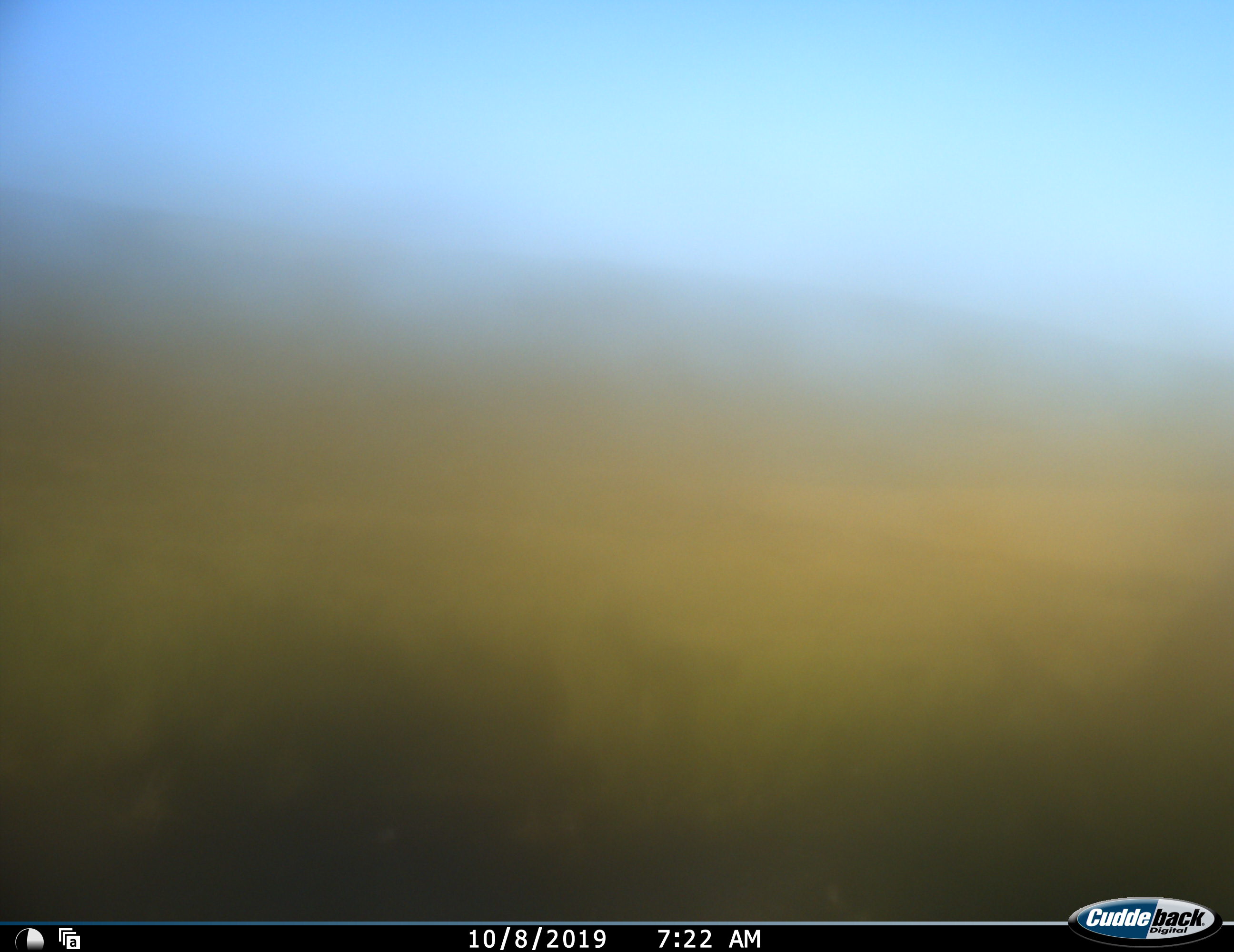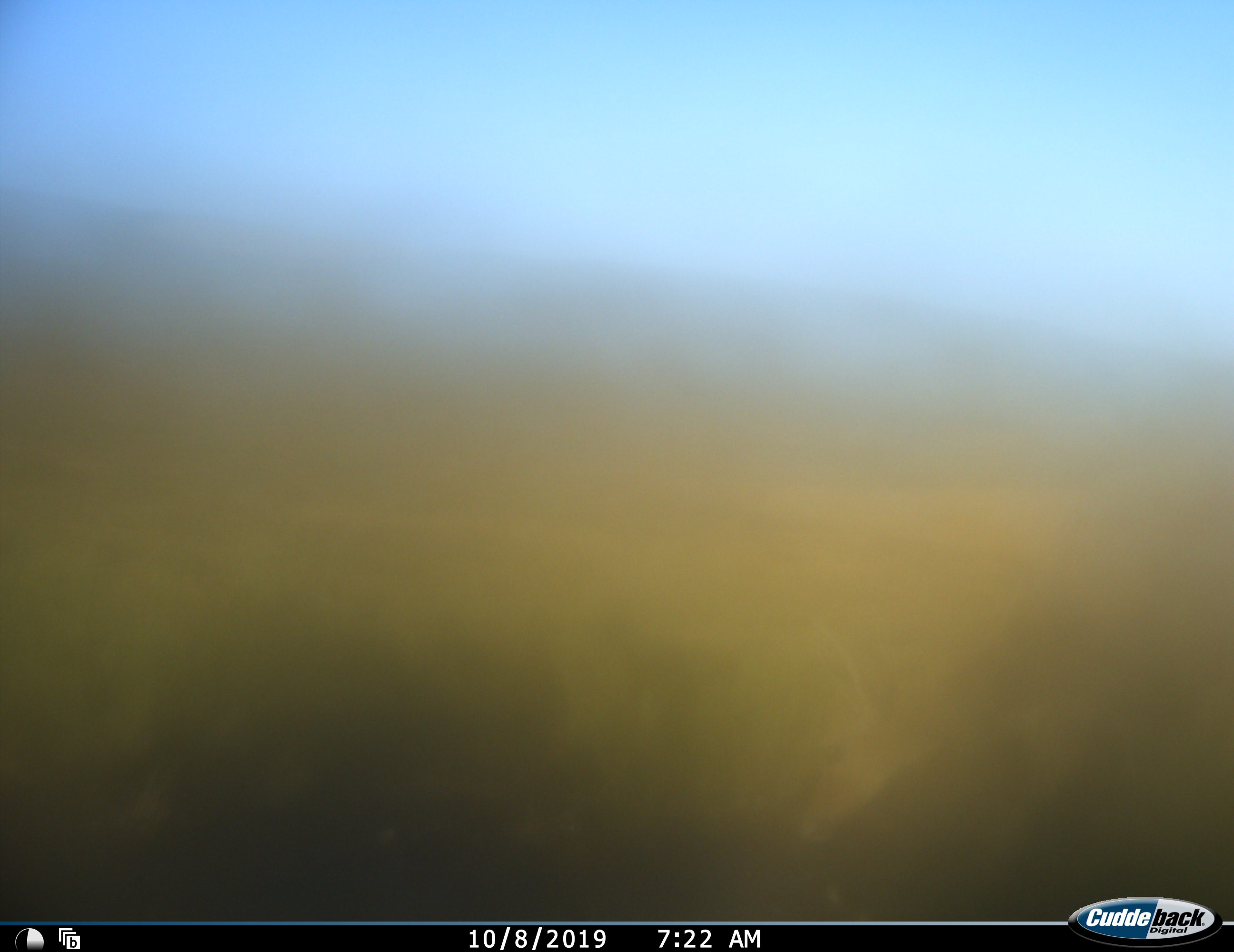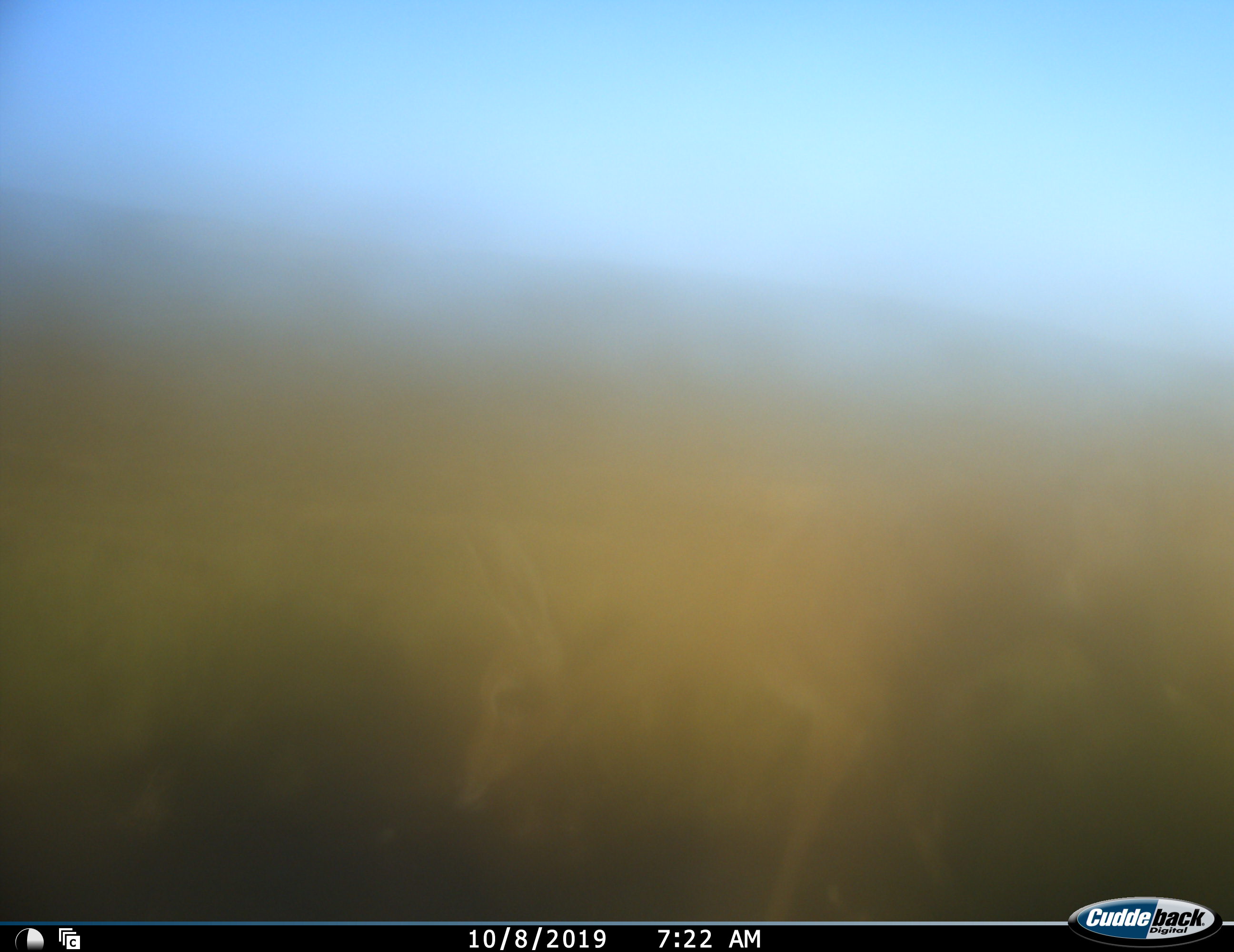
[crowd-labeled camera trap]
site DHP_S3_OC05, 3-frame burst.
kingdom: Animalia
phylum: Chordata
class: Mammalia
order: Artiodactyla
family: Bovidae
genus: Pelea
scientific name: Pelea capreolus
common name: grey rhebok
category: rhebokgrey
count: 1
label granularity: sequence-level